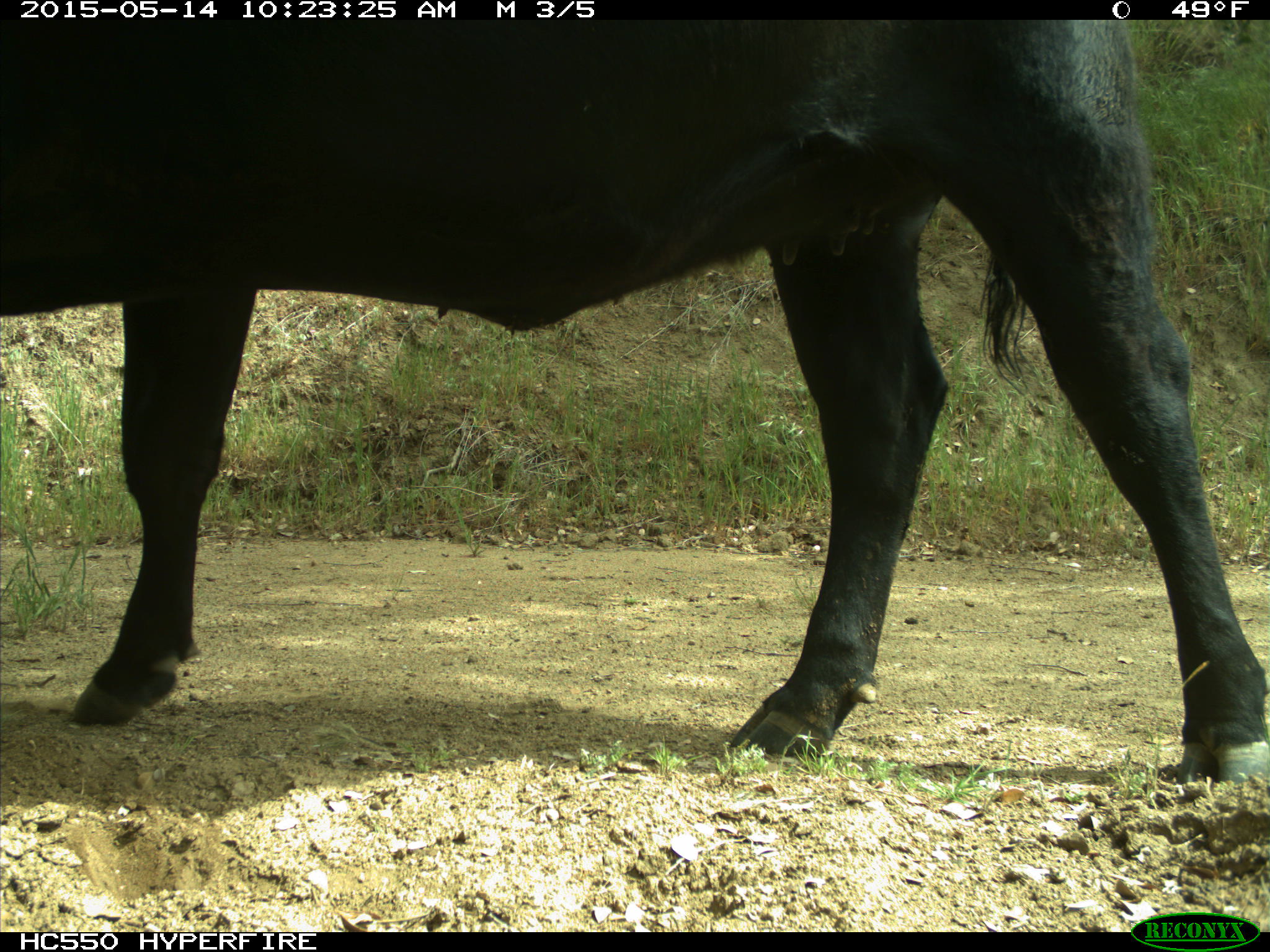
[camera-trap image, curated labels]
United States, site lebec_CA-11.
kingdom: Animalia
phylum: Chordata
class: Mammalia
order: Artiodactyla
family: Bovidae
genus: Bos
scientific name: Bos taurus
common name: domestic cow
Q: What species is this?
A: Bos taurus (domestic cow).